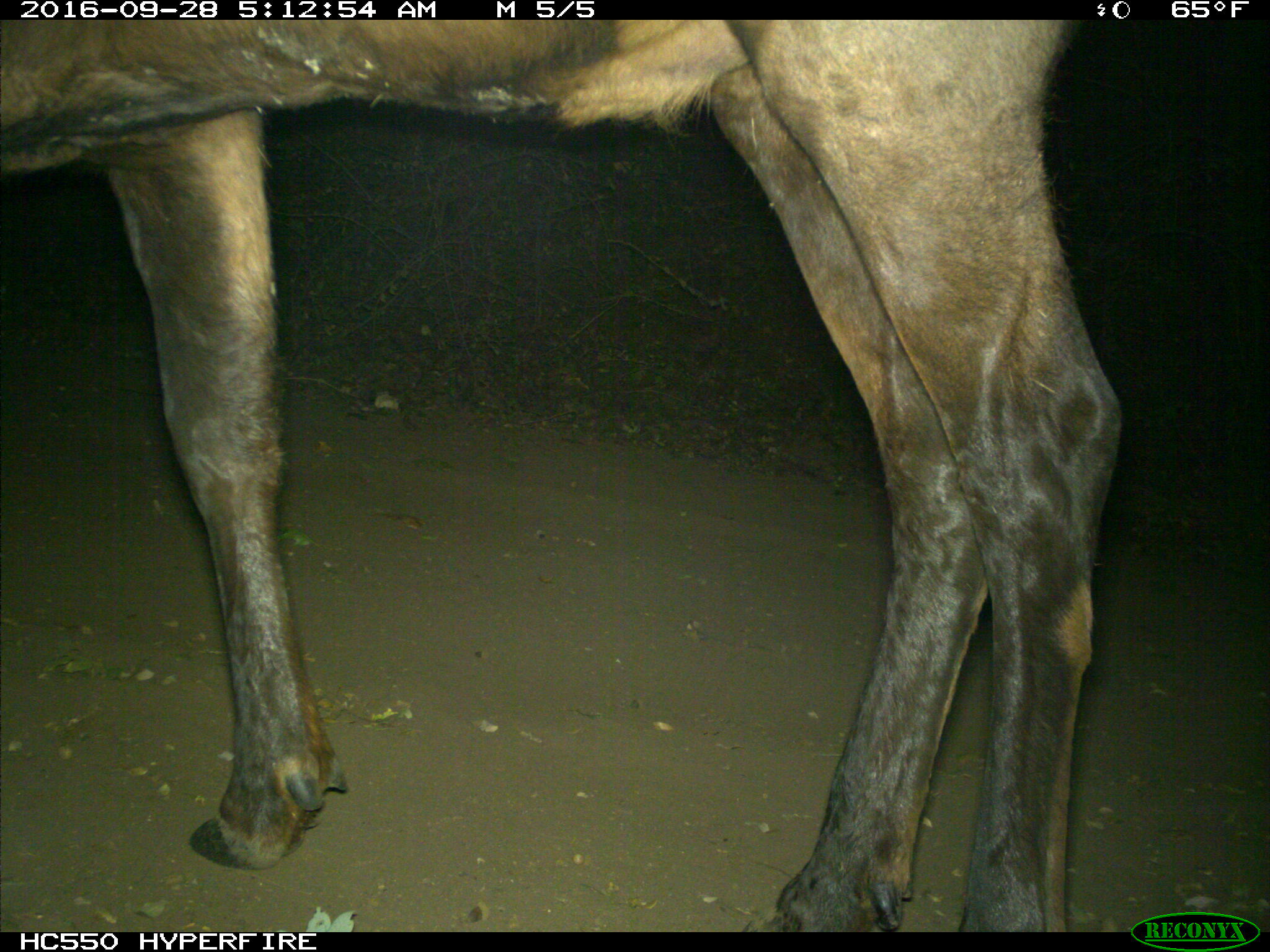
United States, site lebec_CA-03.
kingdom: Animalia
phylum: Chordata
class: Mammalia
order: Artiodactyla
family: Cervidae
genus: Cervus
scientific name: Cervus canadensis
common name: elk